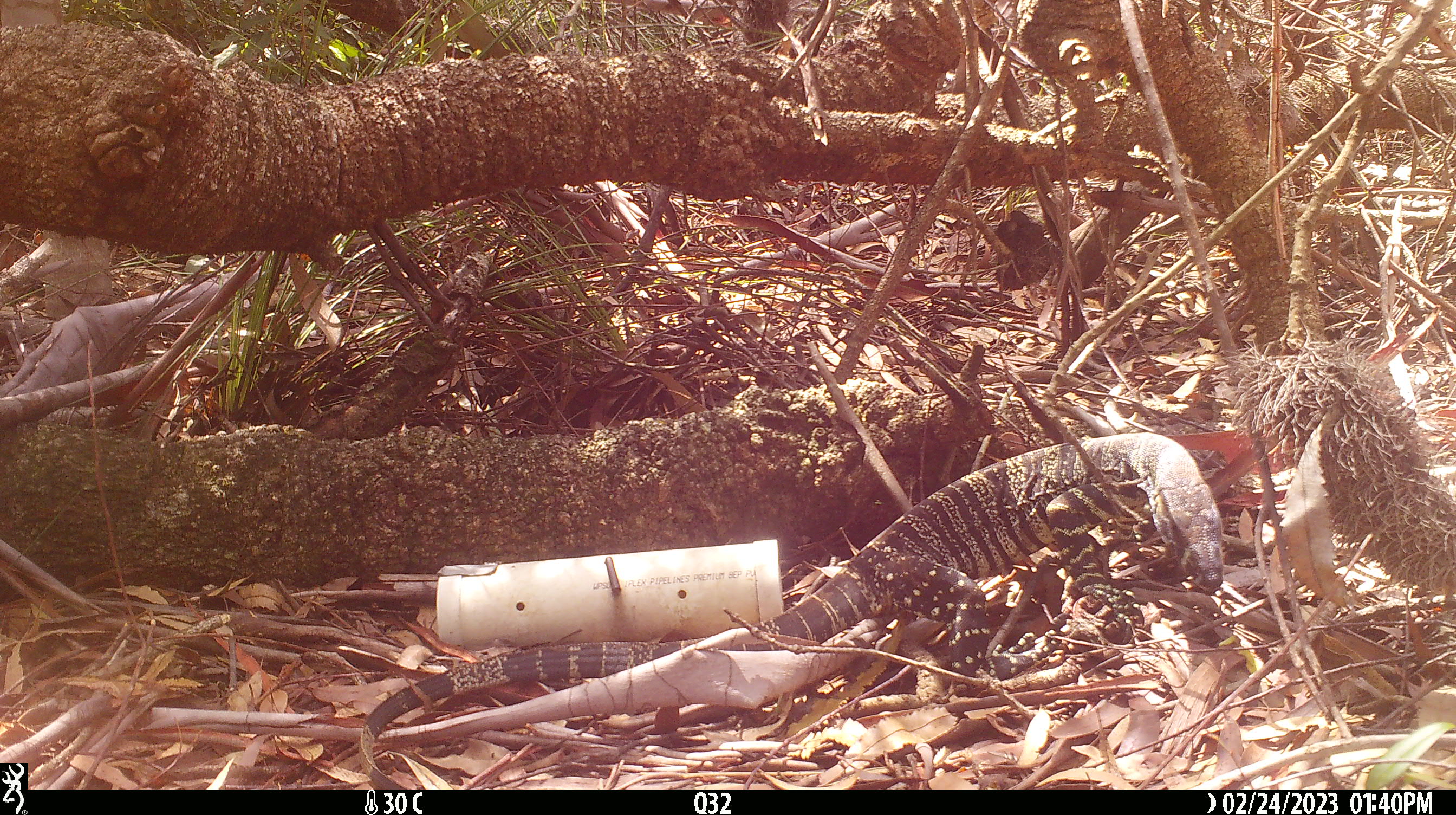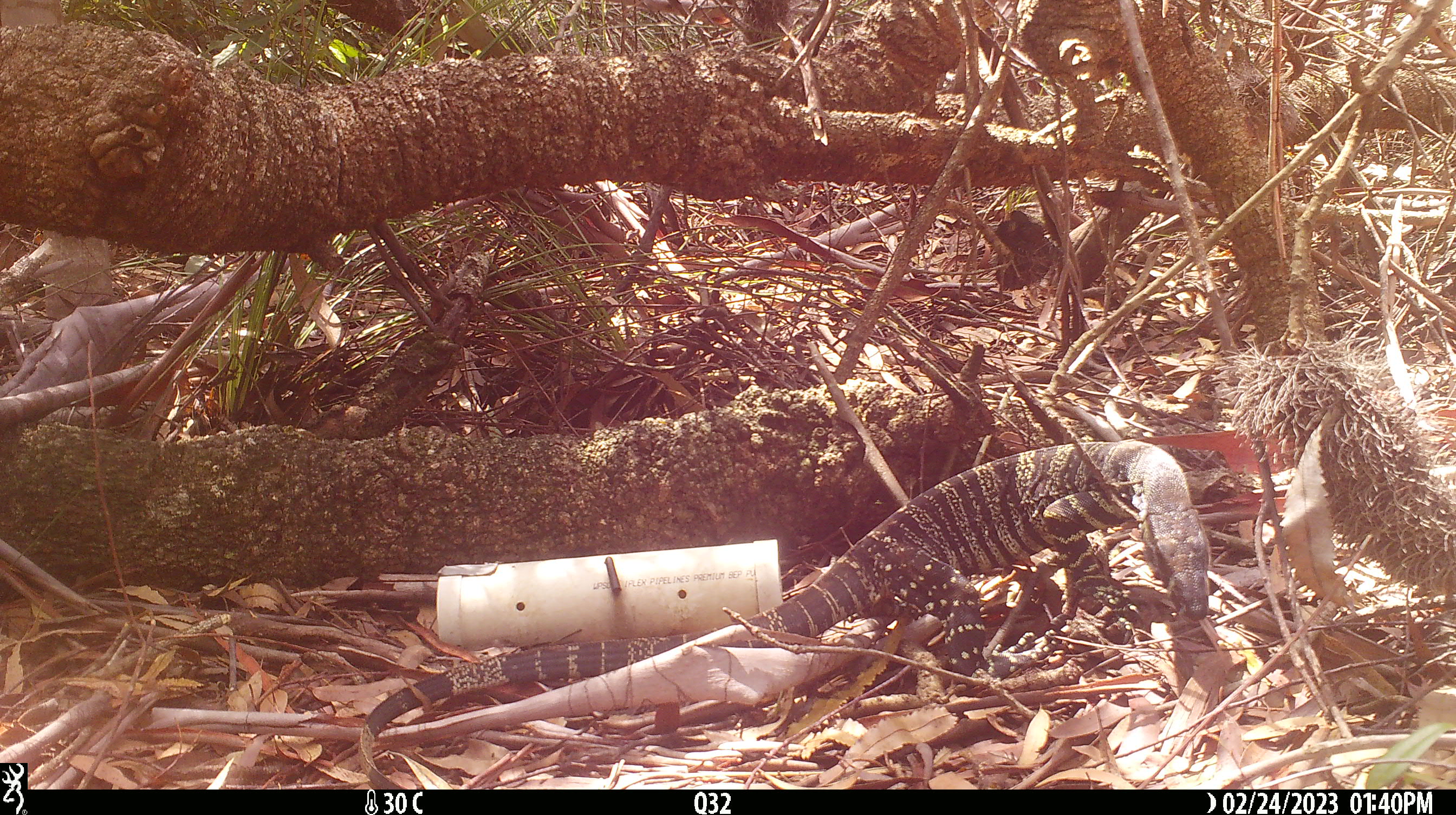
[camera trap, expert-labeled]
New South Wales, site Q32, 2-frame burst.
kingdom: Animalia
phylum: Chordata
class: Reptilia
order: Squamata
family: Varanidae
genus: Varanus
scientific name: Varanus varius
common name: lace monitor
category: goanna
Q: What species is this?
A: Goanna (lace monitor) (Varanus varius).